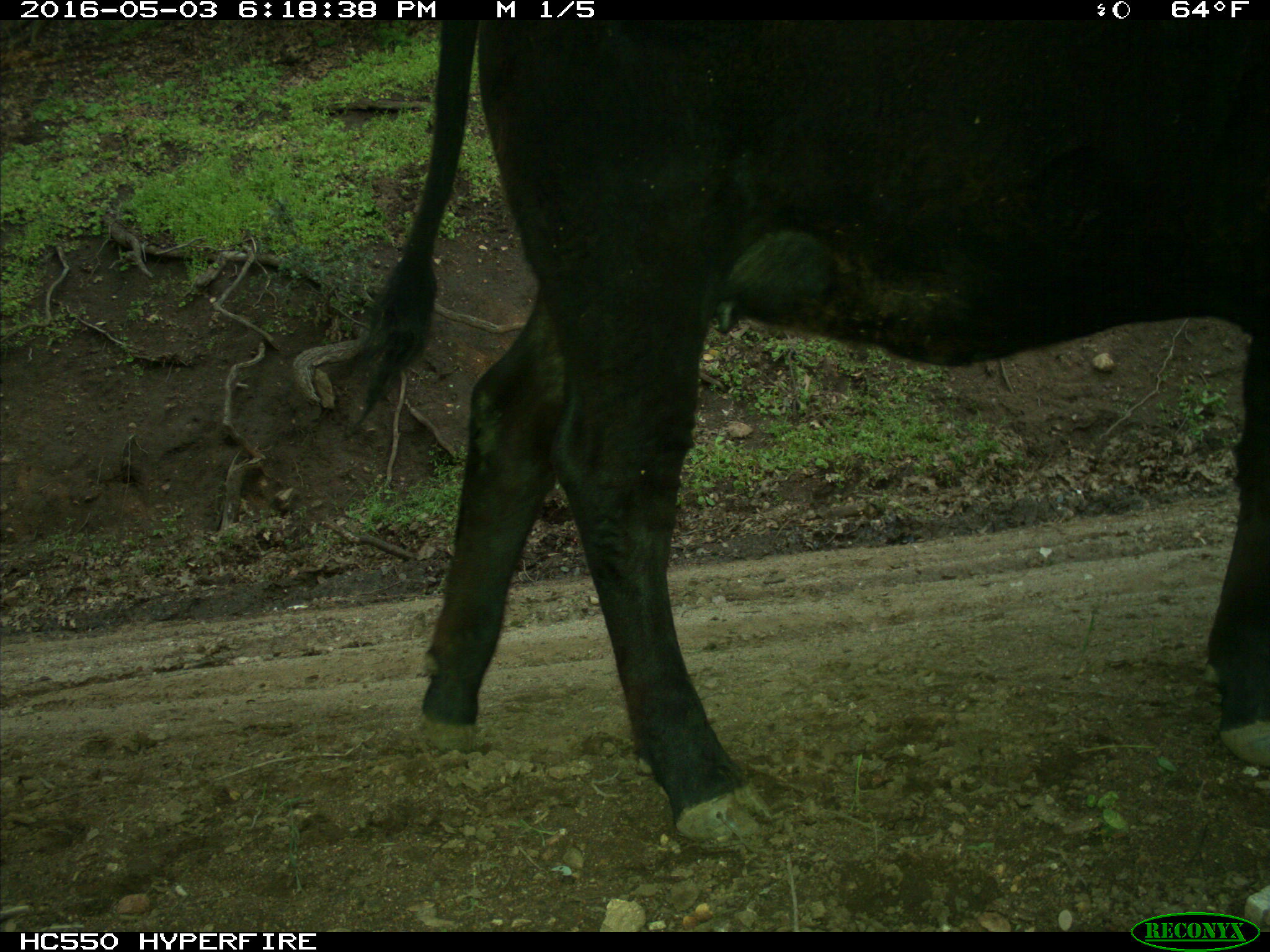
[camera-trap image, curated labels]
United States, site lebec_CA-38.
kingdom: Animalia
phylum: Chordata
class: Mammalia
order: Artiodactyla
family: Bovidae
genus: Bos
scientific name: Bos taurus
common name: domestic cow